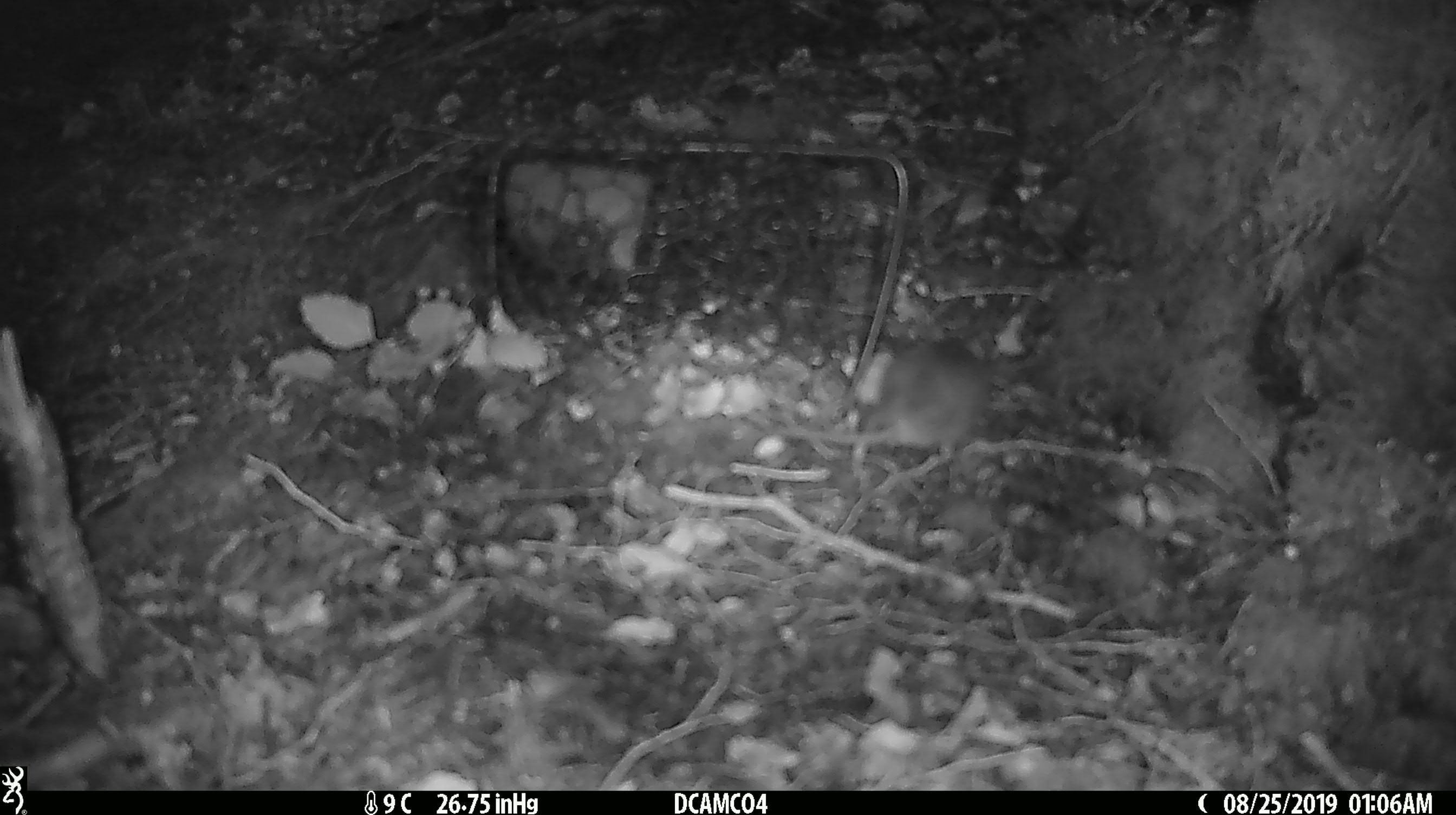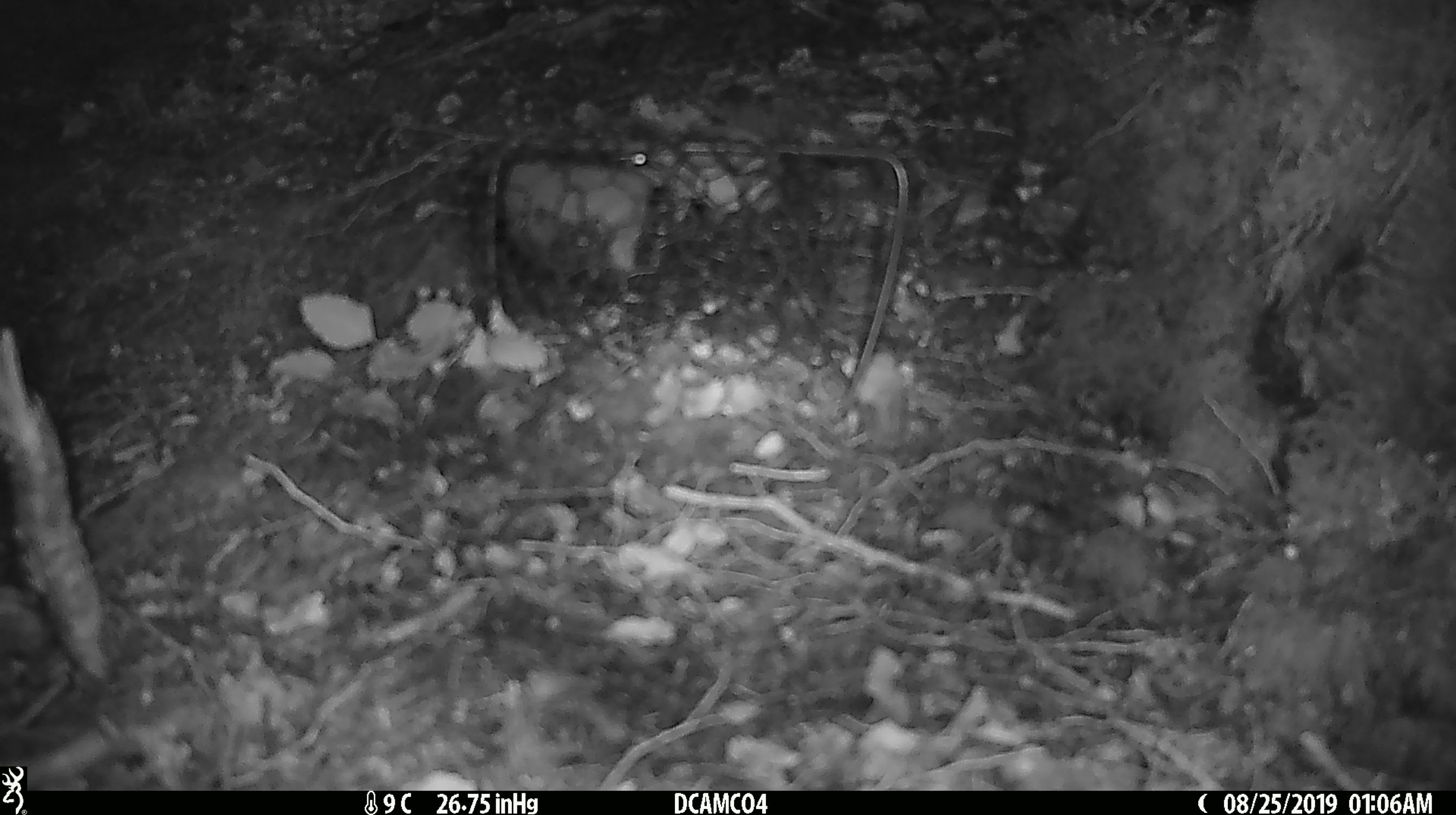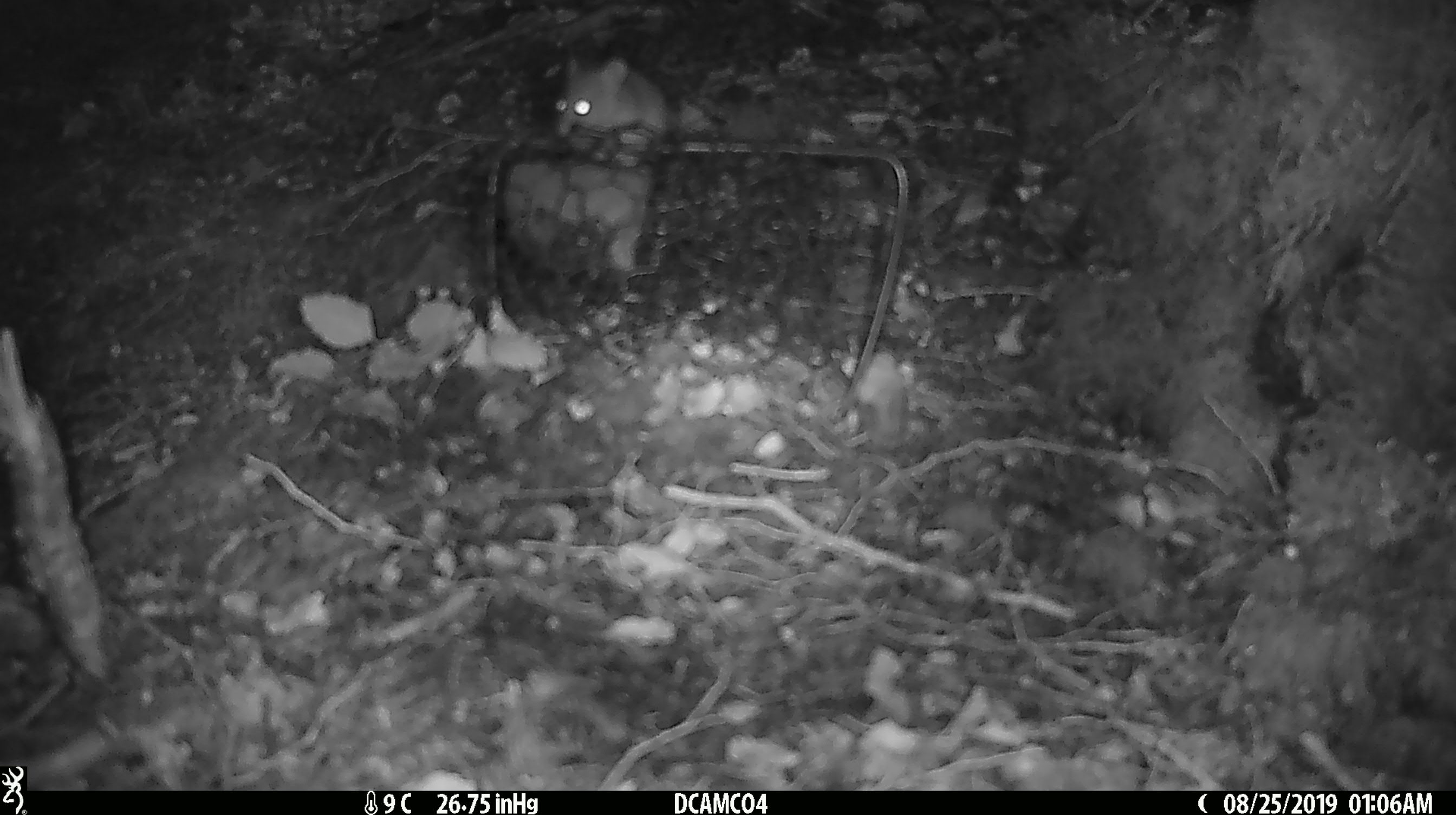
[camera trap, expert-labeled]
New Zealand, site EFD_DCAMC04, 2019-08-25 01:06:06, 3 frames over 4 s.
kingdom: Animalia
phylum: Chordata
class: Mammalia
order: Rodentia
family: Muridae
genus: Mus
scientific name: Mus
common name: mouse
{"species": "mouse (Mus)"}